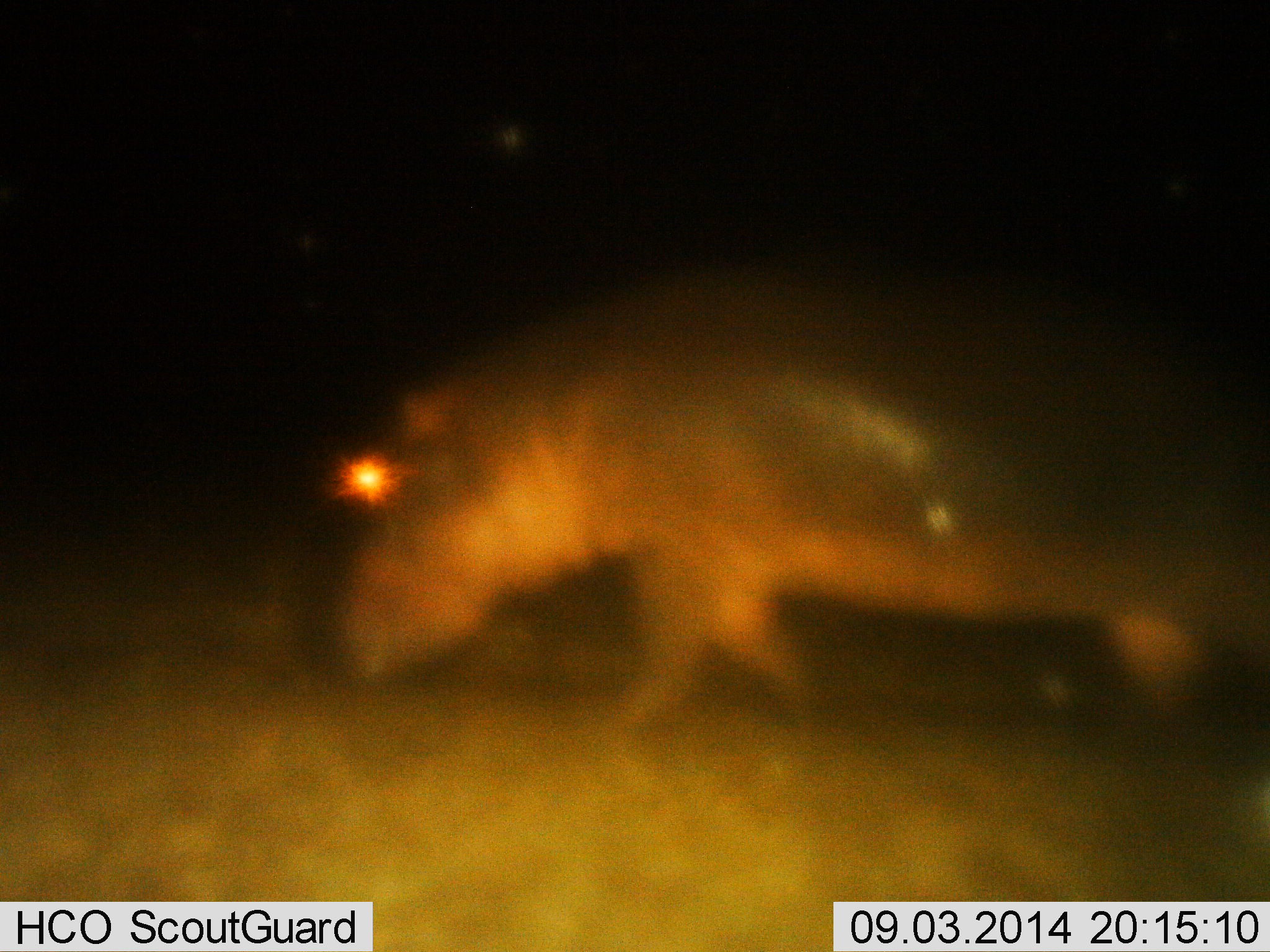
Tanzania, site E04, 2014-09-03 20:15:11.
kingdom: Animalia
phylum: Chordata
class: Mammalia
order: Artiodactyla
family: Hippopotamidae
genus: Hippopotamus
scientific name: Hippopotamus amphibius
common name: hippopotamus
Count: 1.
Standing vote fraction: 0%.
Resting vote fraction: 0%.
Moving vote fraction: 90%.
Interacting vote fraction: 0%.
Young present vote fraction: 0%.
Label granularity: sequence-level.